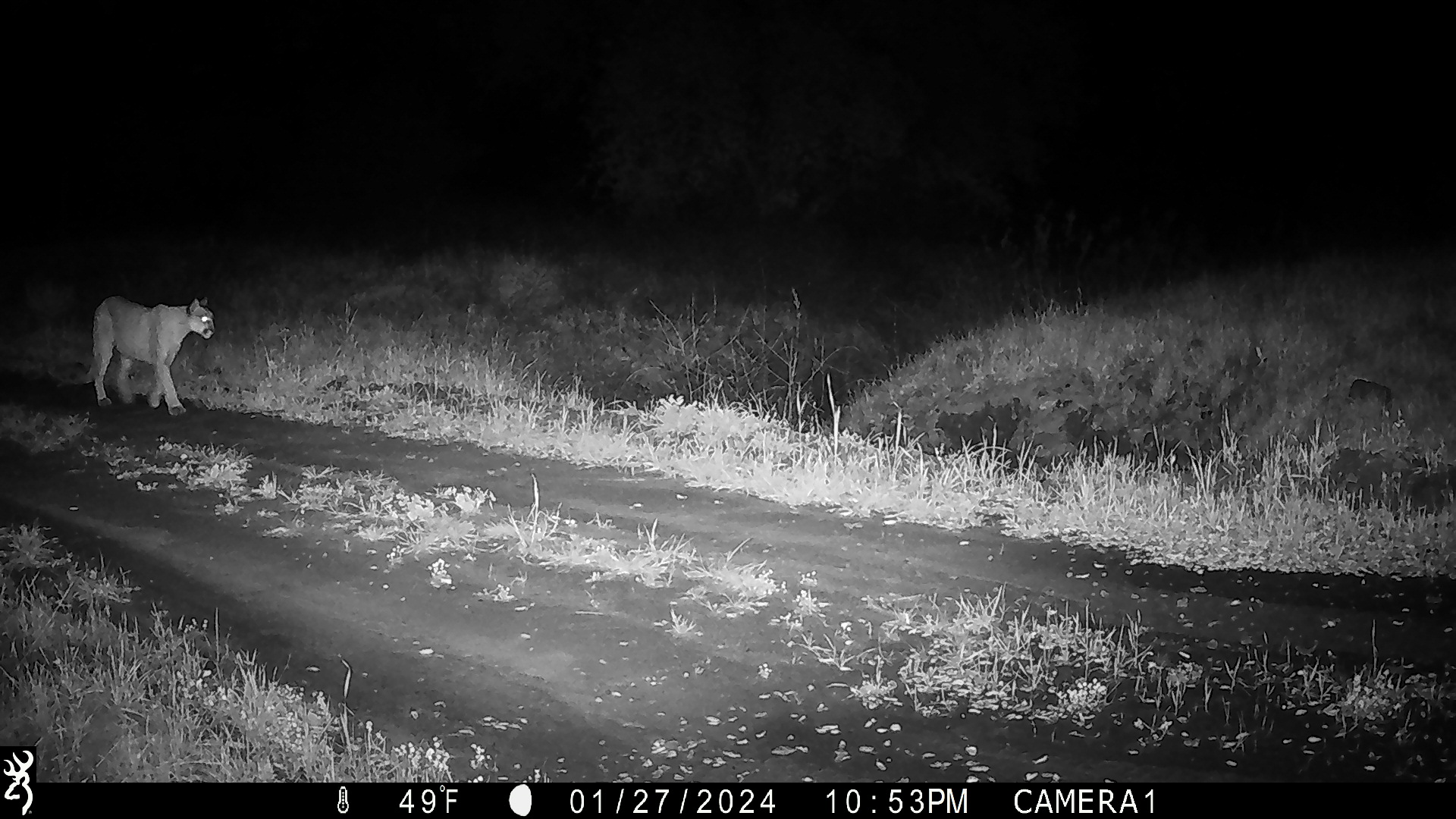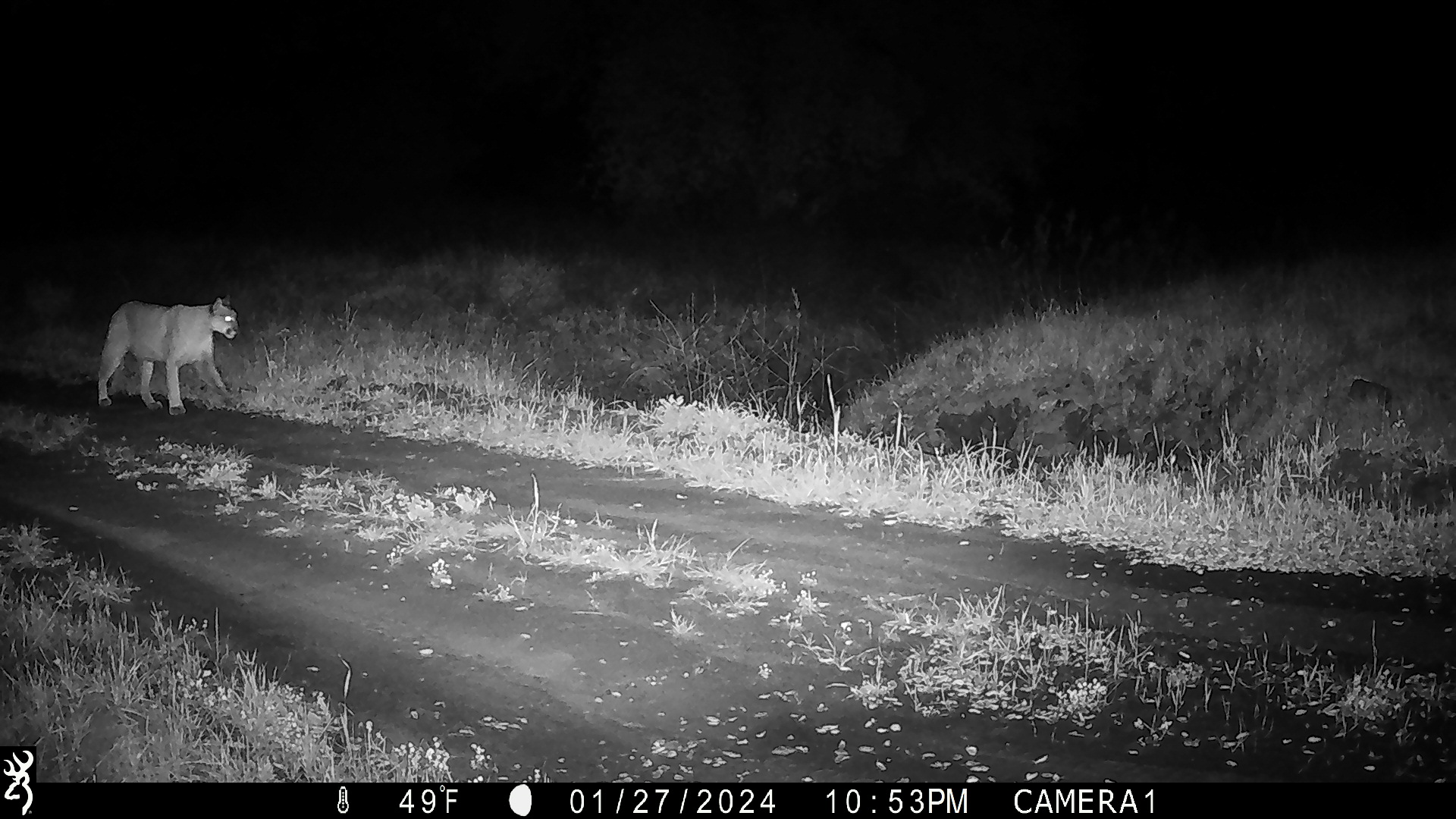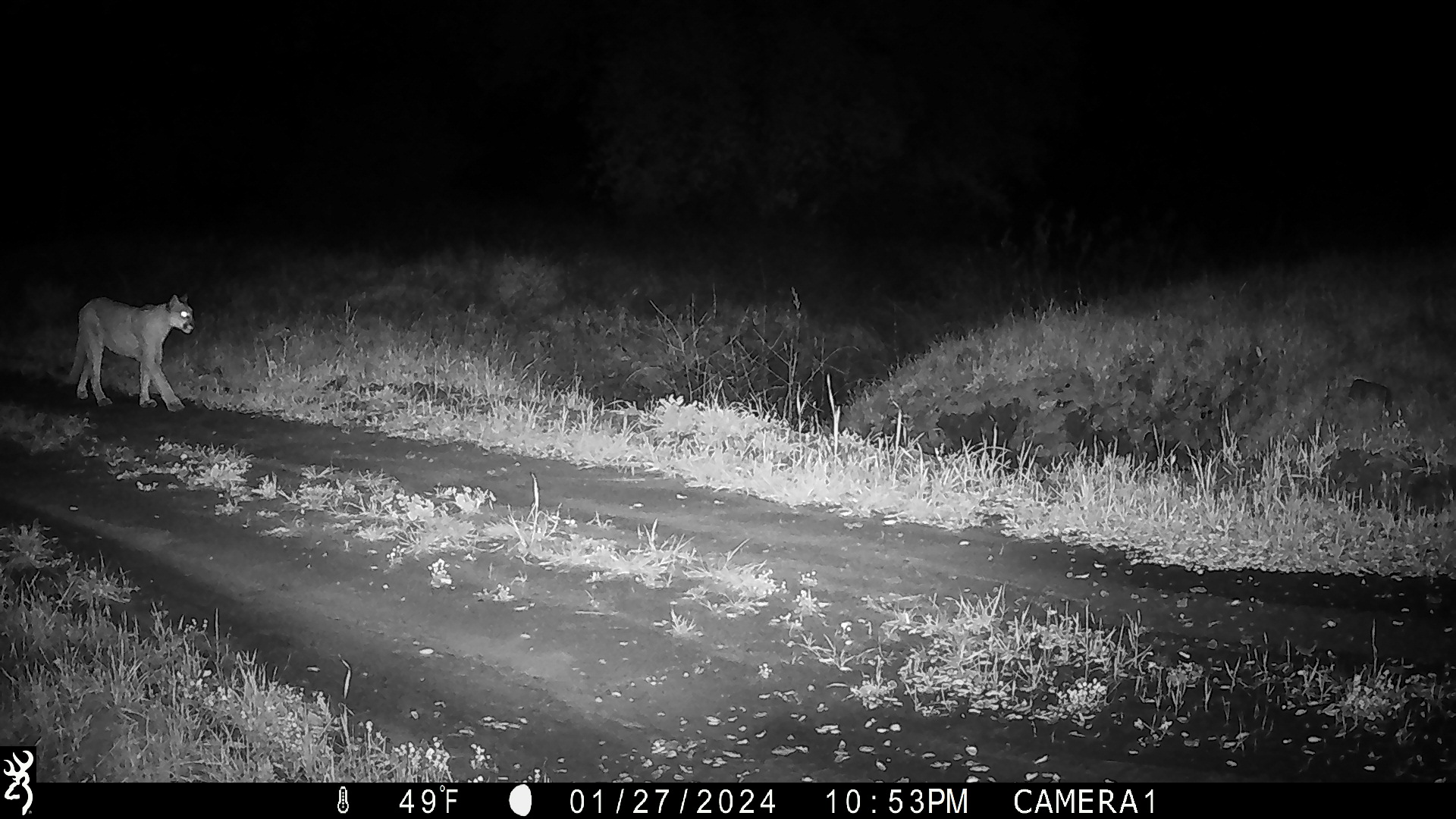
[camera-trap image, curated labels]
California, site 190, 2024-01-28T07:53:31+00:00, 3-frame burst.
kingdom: Animalia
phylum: Chordata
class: Mammalia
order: Carnivora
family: Felidae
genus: Puma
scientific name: Puma concolor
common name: puma